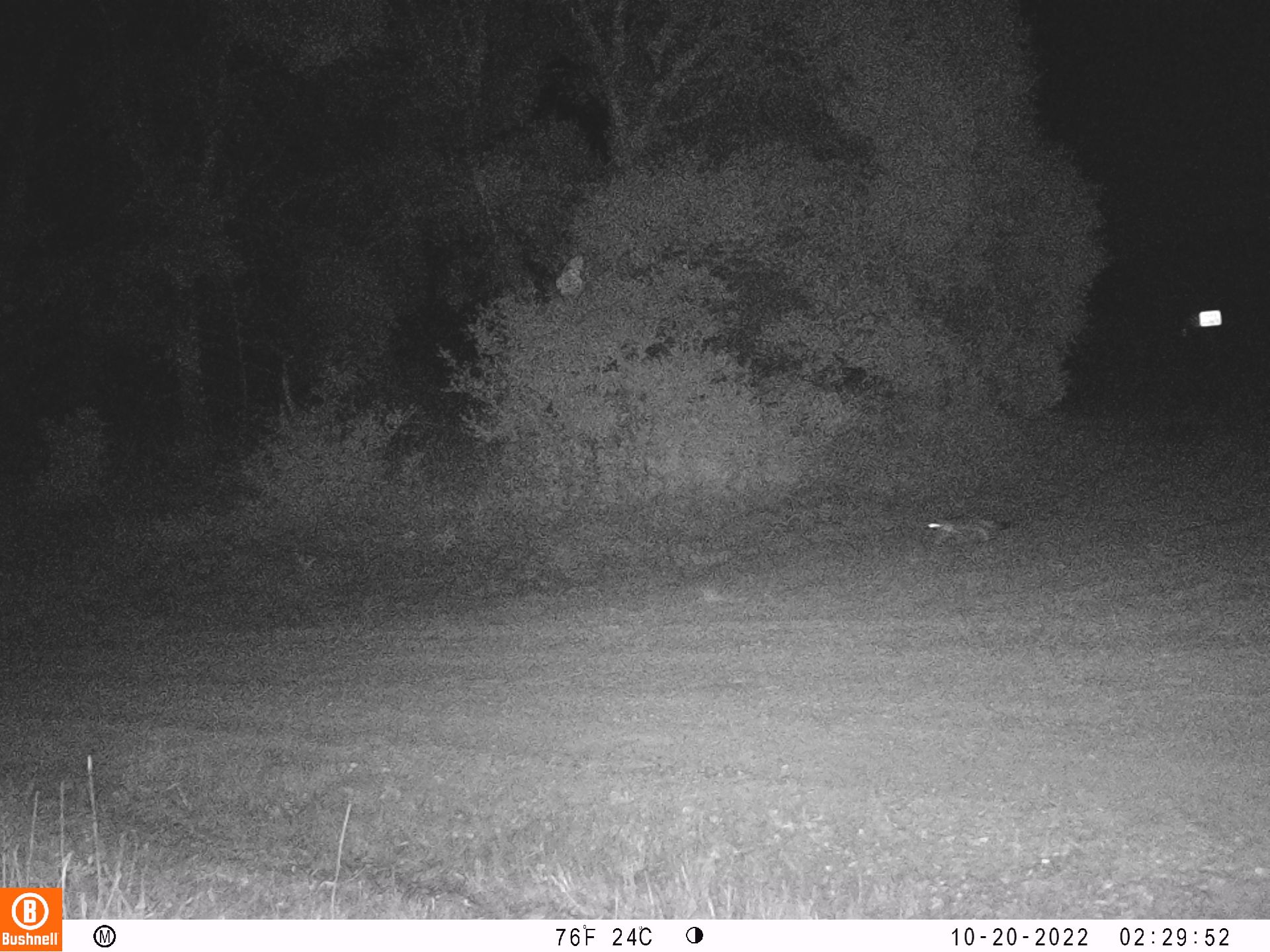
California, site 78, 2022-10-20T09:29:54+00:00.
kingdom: Animalia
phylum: Chordata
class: Mammalia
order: Carnivora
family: Canidae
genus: Urocyon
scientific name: Urocyon cinereoargenteus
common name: gray fox